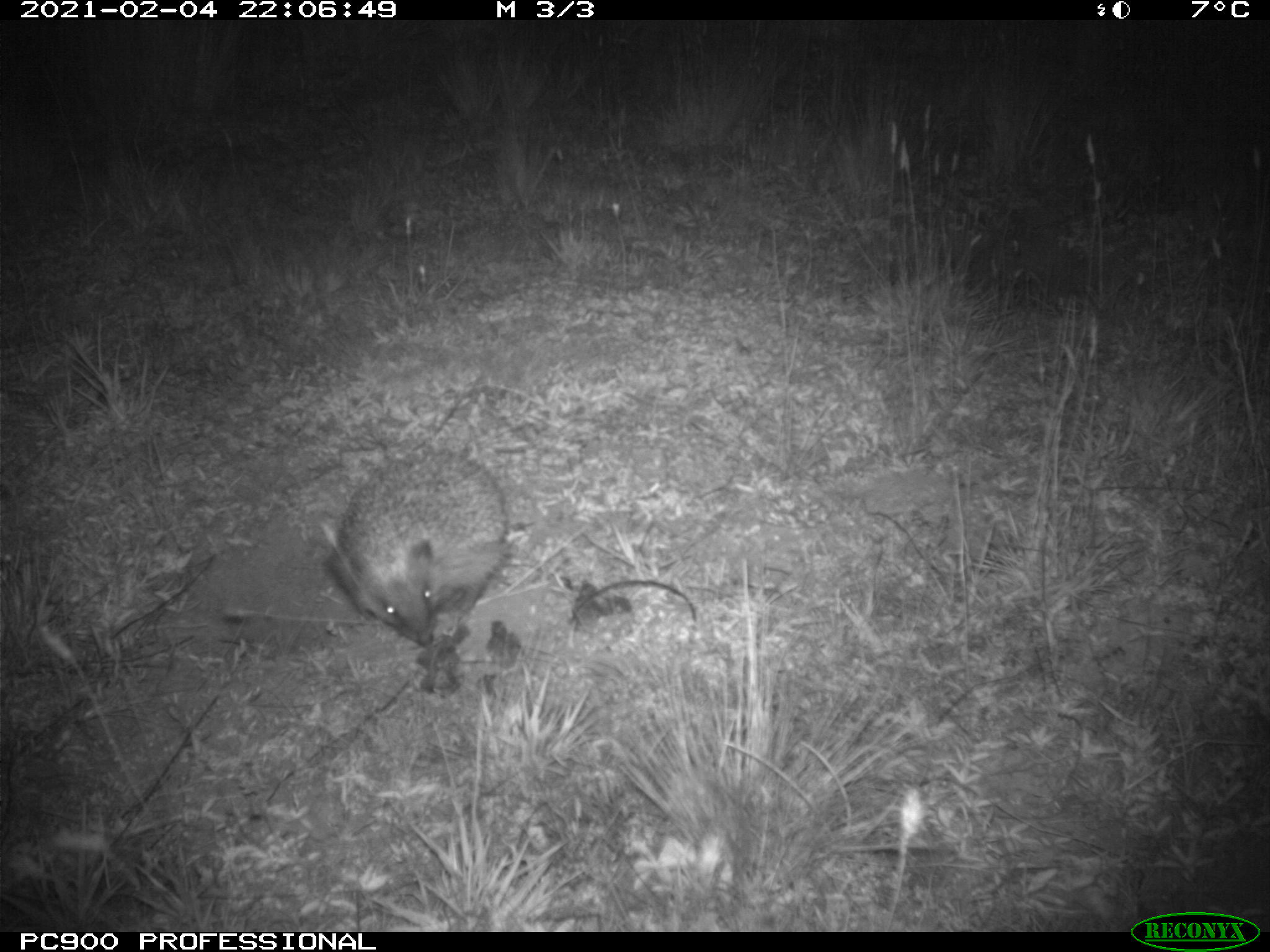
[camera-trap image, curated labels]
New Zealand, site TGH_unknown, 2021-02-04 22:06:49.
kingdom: Animalia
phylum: Chordata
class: Mammalia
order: Eulipotyphla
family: Erinaceidae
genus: Erinaceus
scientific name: Erinaceus europaeus europaeus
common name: european hedgehog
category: hedgehog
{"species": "hedgehog (european hedgehog) (Erinaceus europaeus europaeus)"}